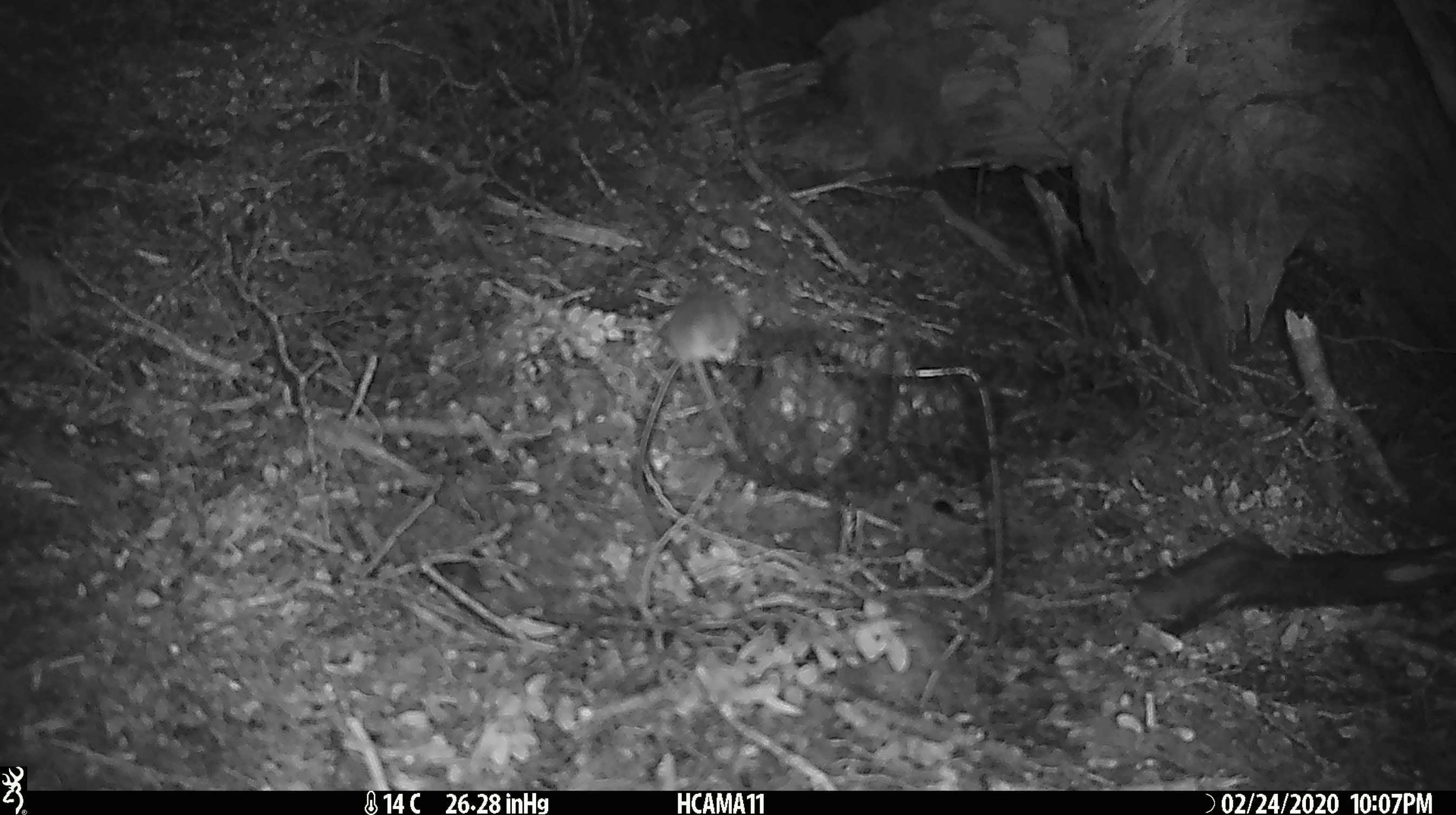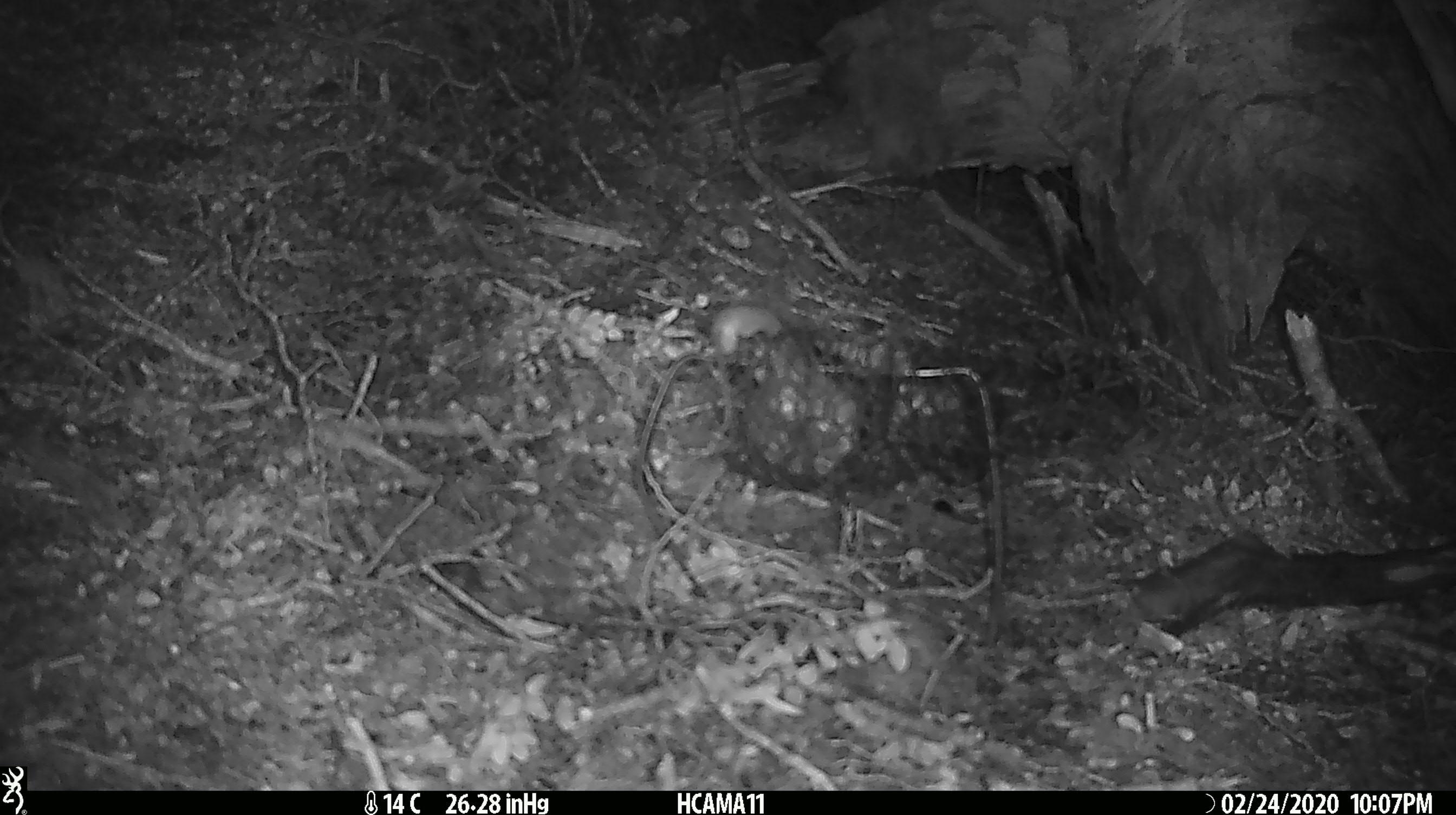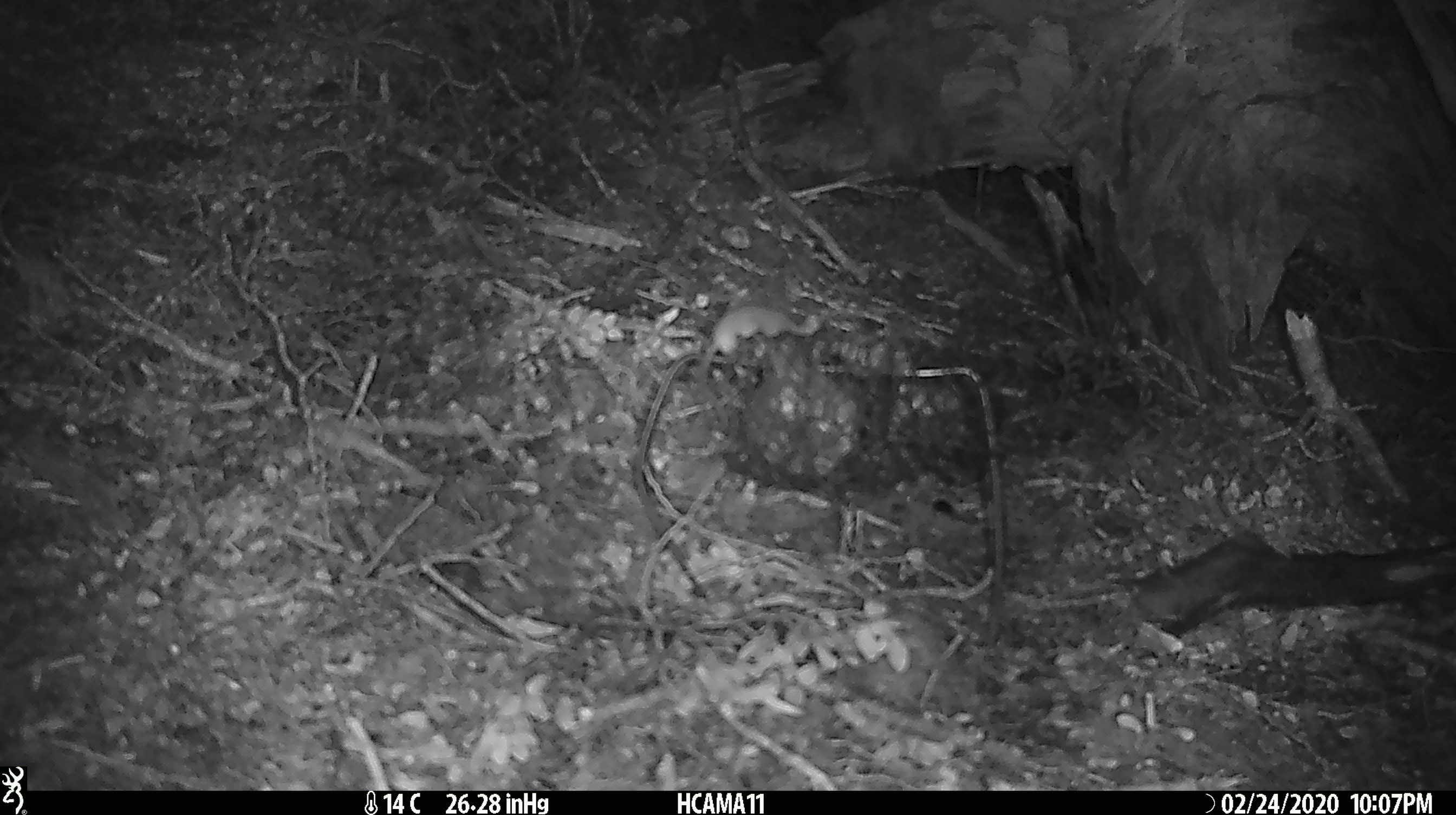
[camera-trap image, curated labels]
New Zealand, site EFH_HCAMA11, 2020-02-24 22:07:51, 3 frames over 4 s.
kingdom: Animalia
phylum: Chordata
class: Mammalia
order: Rodentia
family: Muridae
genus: Mus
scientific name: Mus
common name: mouse